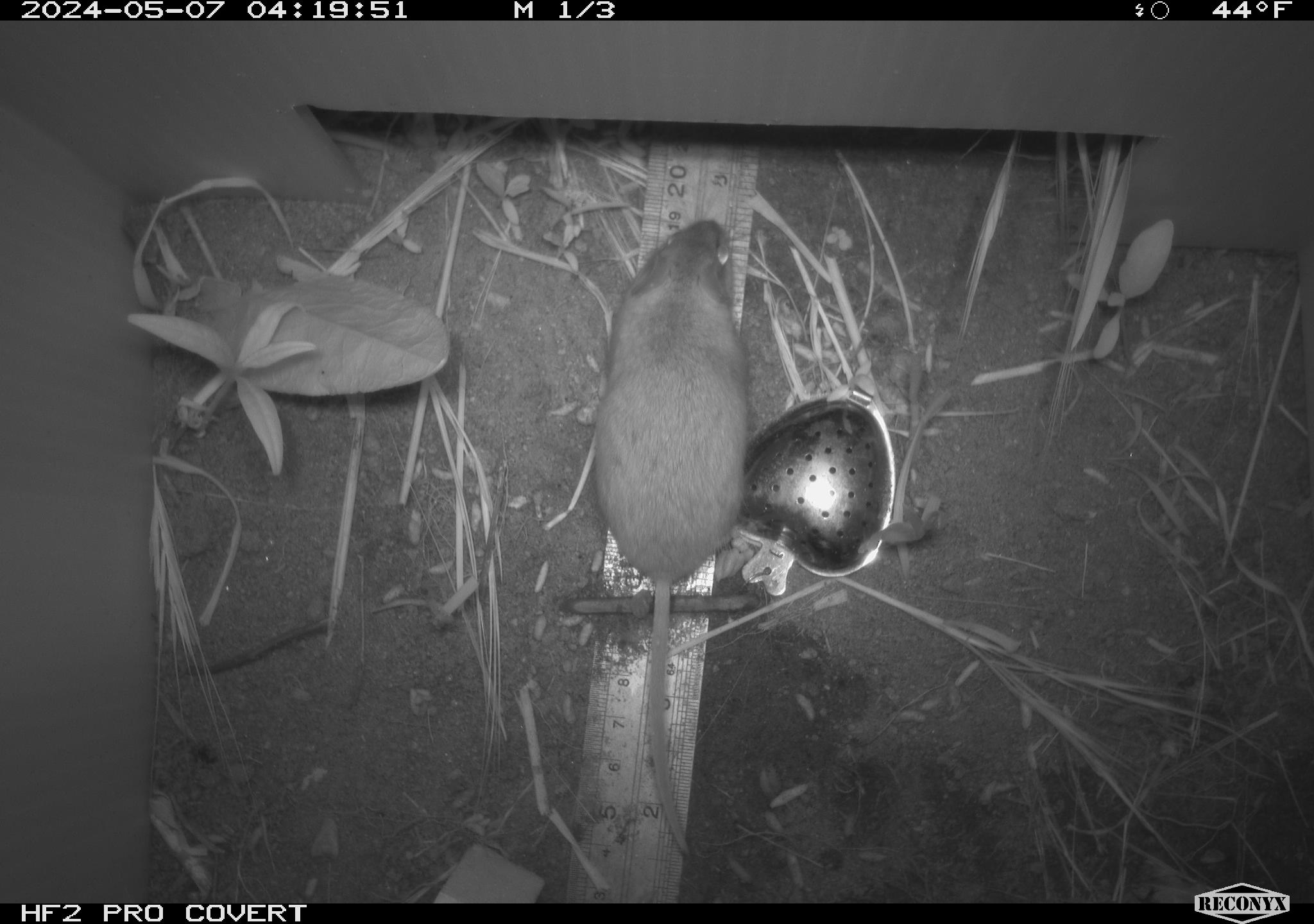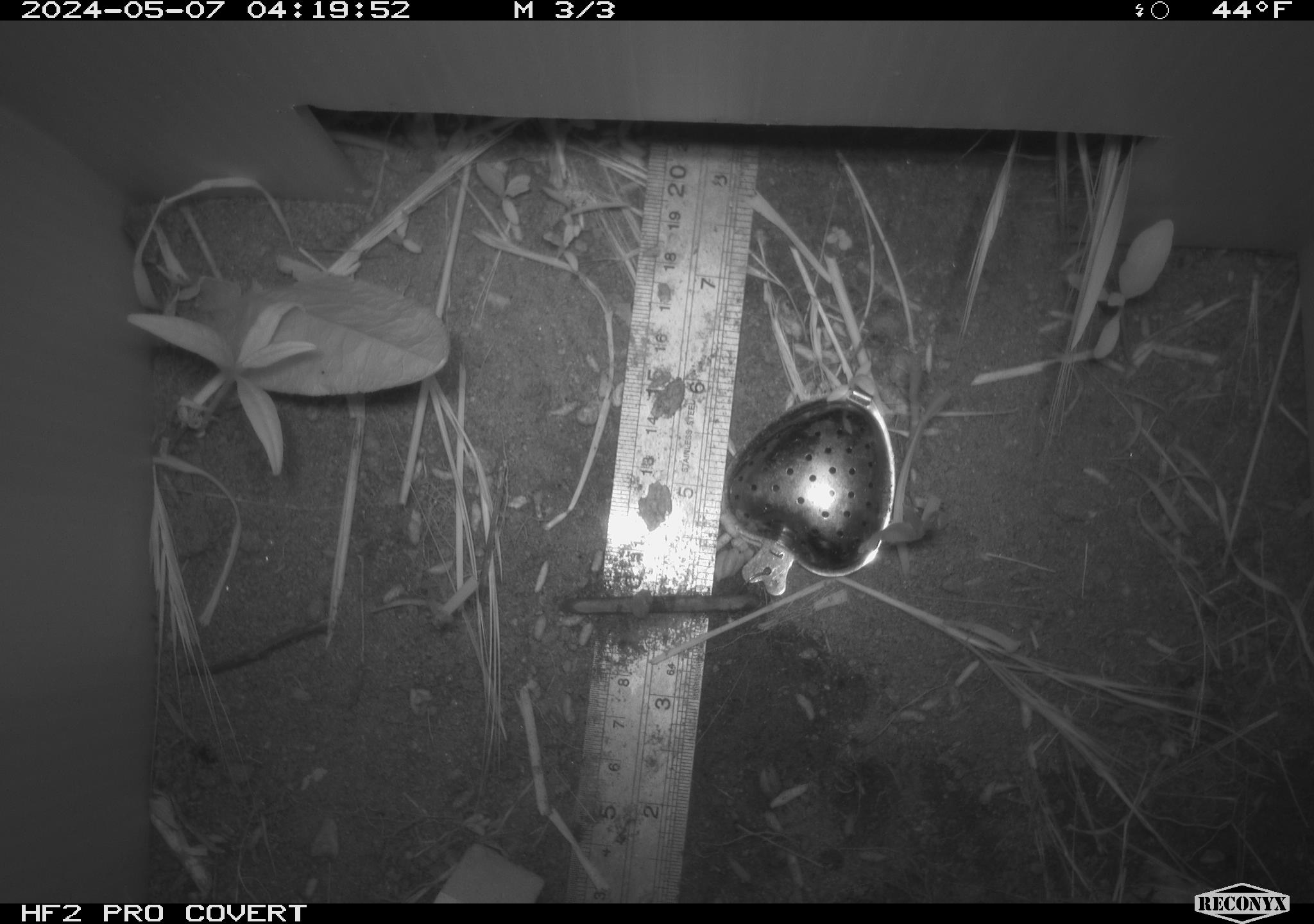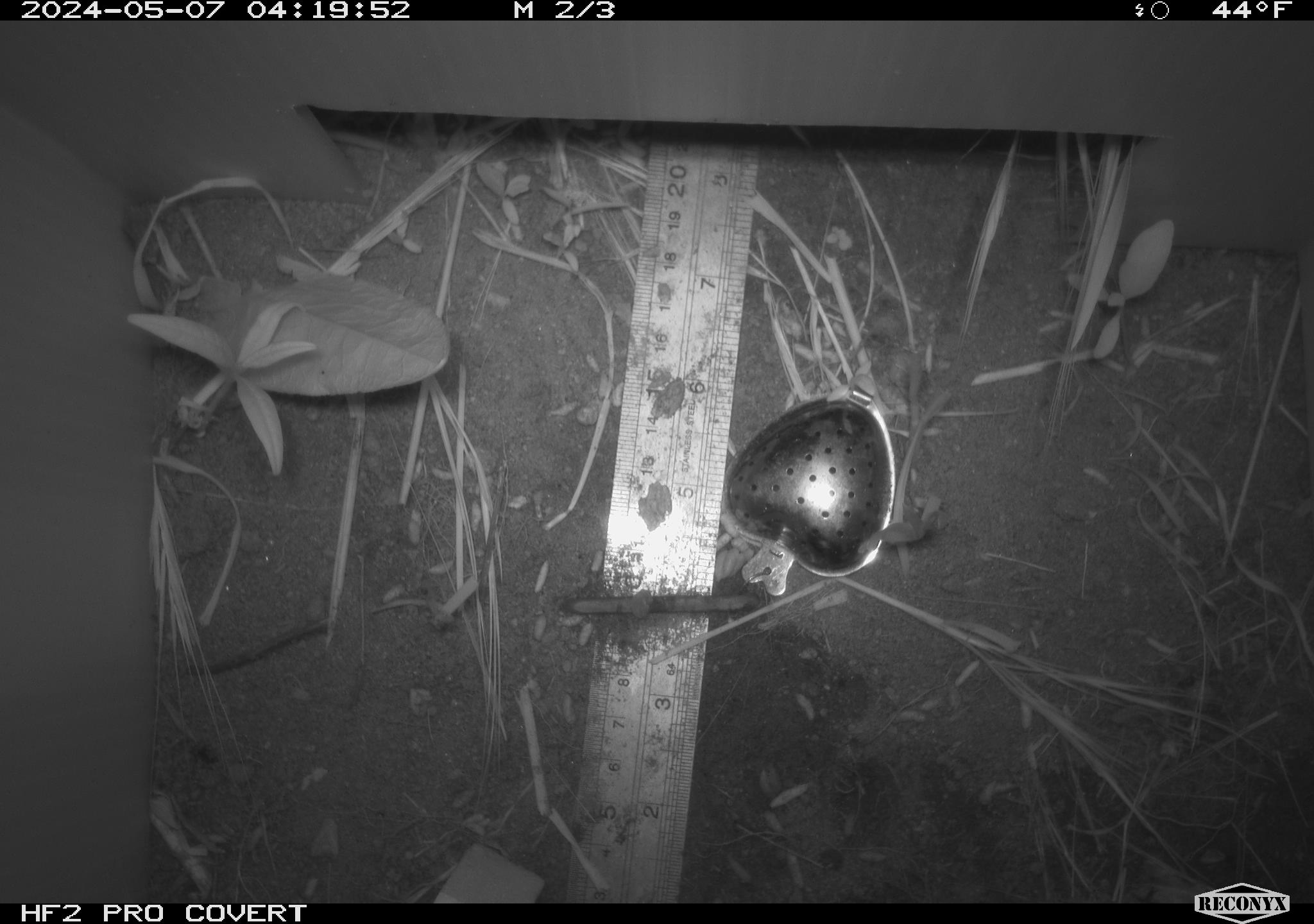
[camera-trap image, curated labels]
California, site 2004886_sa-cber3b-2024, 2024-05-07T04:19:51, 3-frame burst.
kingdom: Animalia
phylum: Chordata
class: Mammalia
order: Rodentia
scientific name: Rodentia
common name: mouse species